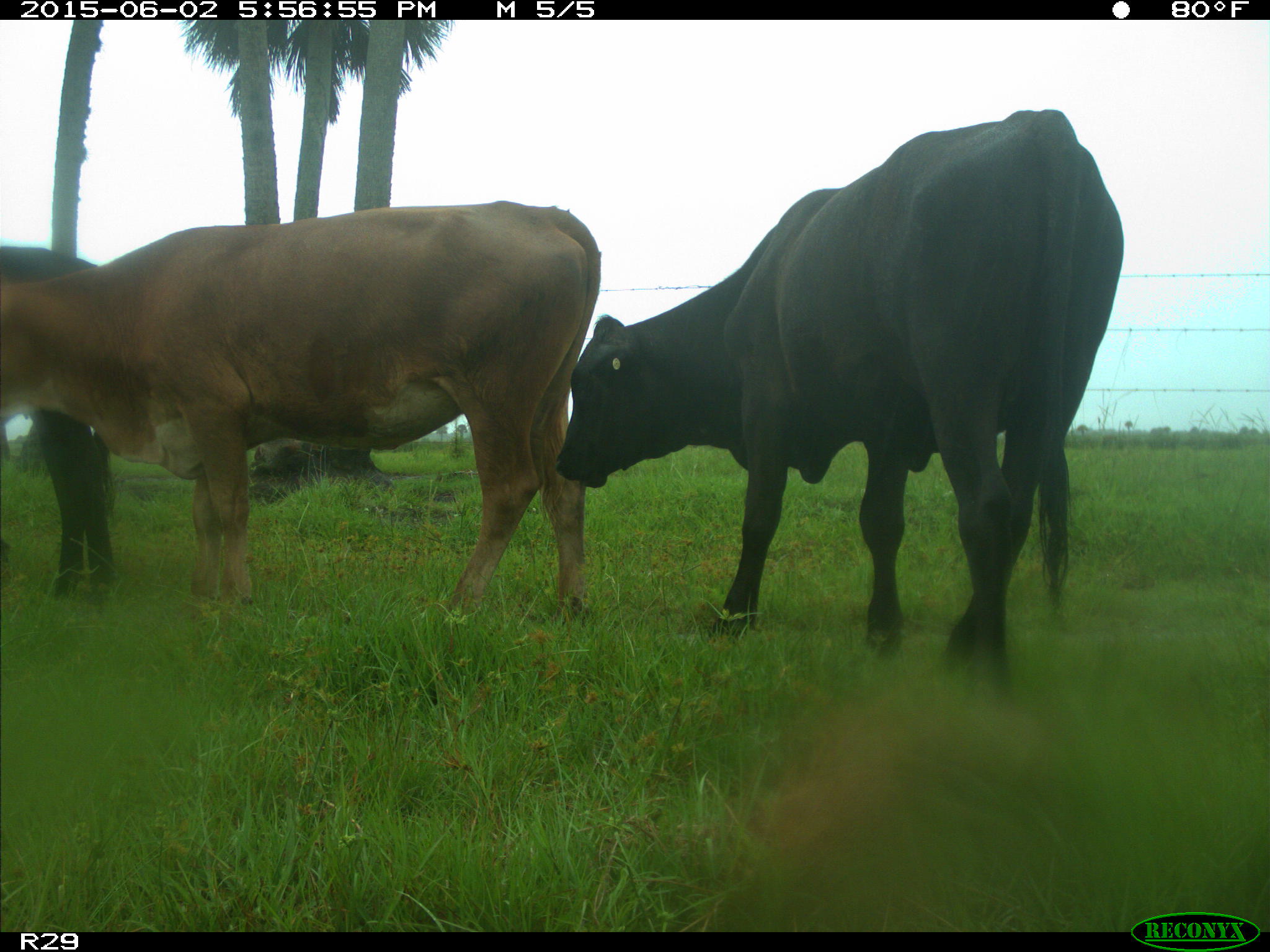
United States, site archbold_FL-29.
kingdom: Animalia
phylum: Chordata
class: Mammalia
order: Artiodactyla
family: Bovidae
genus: Bos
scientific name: Bos taurus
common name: domestic cow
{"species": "Bos taurus (domestic cow)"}